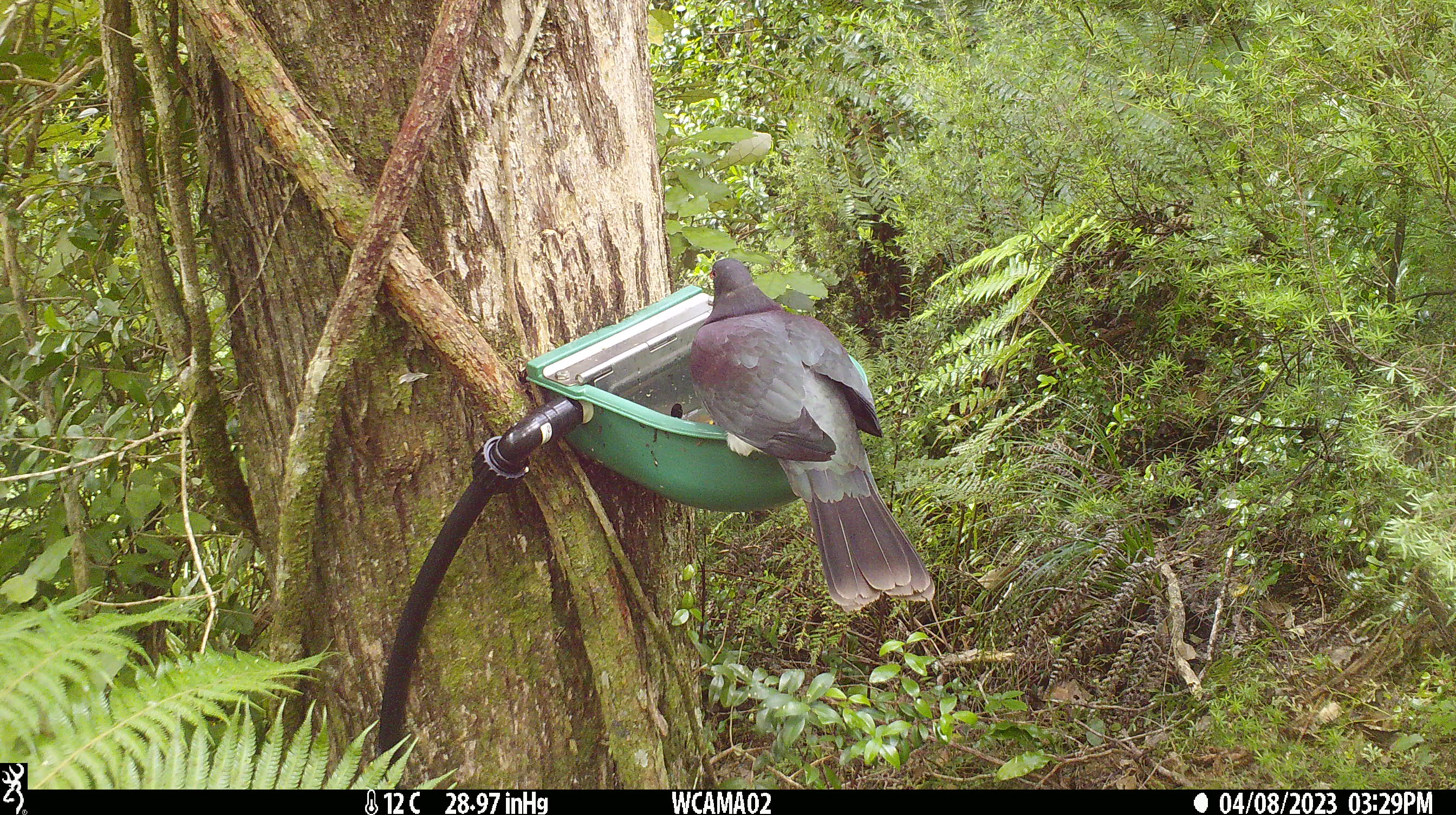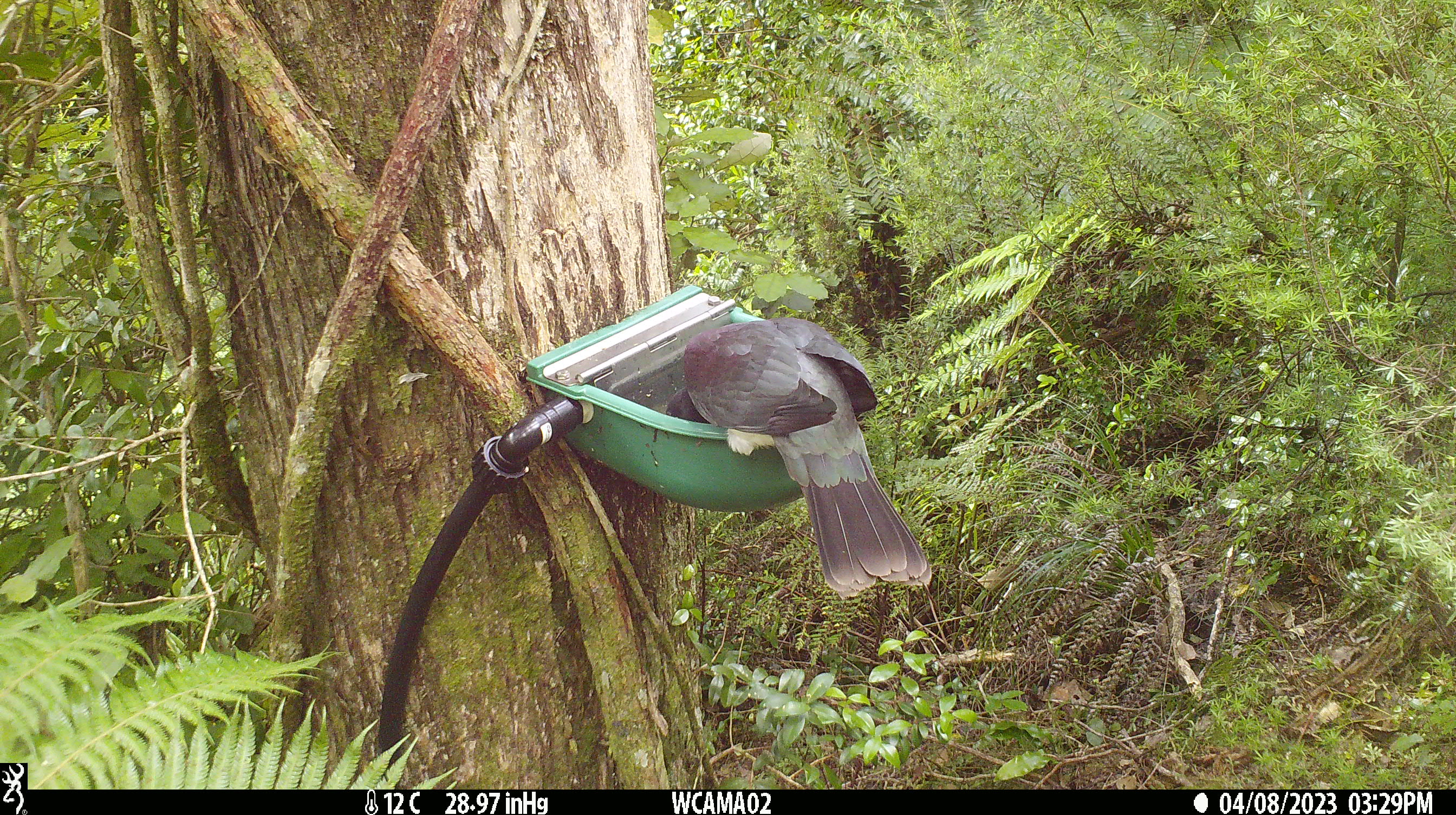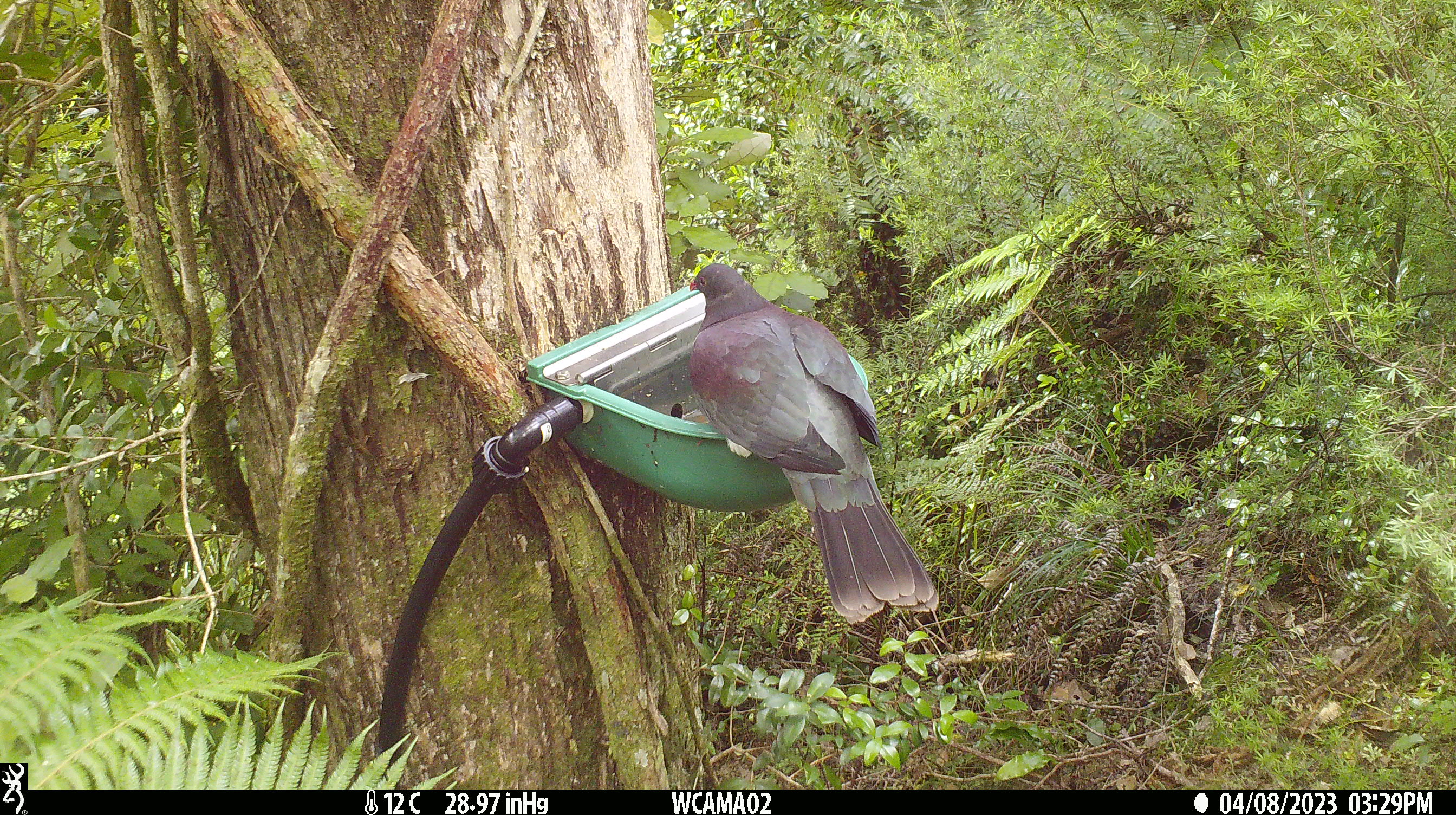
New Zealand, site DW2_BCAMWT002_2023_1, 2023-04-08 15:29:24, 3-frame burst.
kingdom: Animalia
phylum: Chordata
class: Aves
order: Columbiformes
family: Columbidae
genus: Hemiphaga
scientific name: Hemiphaga novaeseelandiae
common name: new zealand pigeon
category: kereru